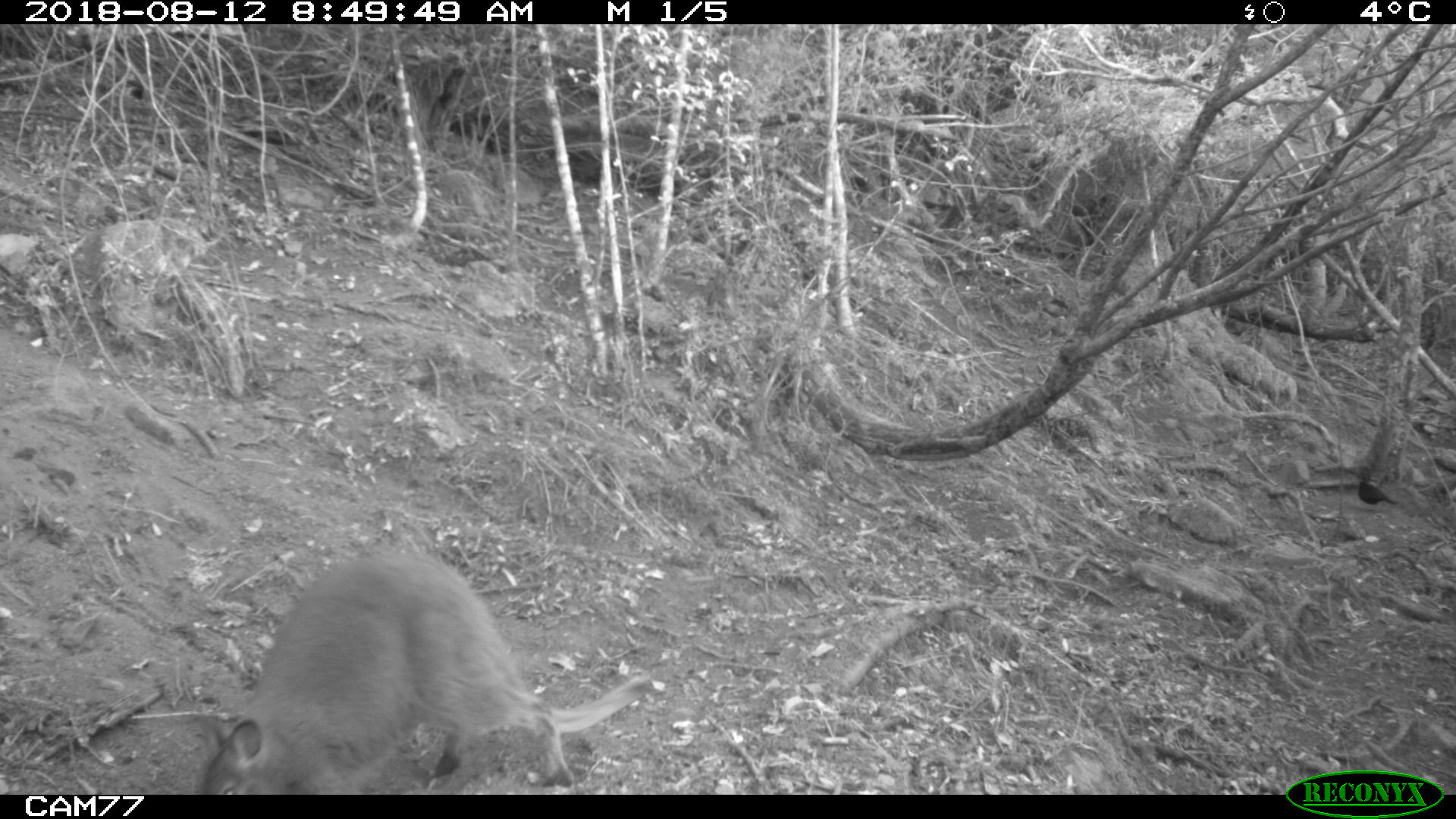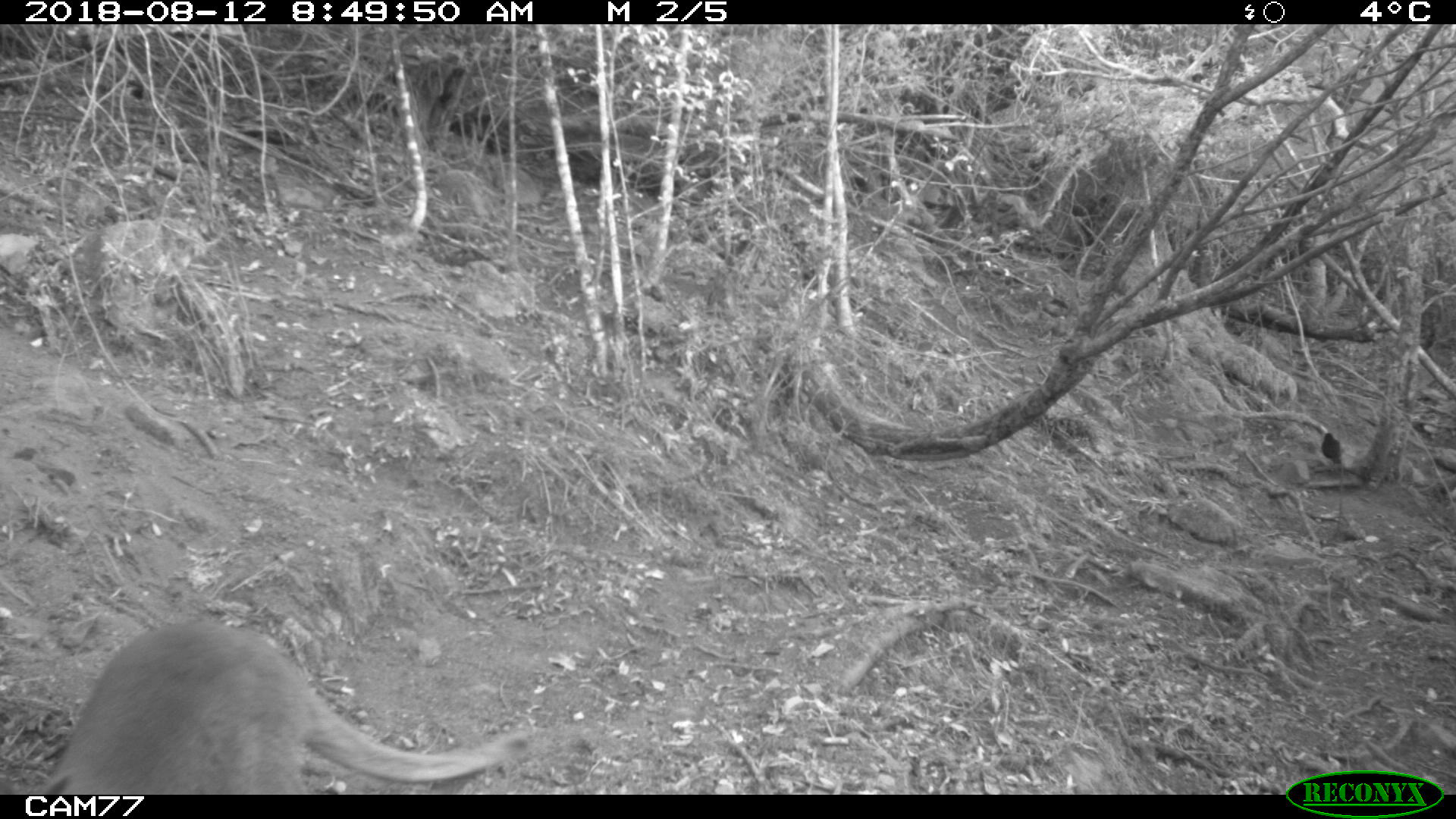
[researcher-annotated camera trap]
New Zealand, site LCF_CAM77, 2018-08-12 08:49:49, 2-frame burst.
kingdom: Animalia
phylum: Chordata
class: Mammalia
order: Diprotodontia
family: Macropodidae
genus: Notamacropus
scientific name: Notamacropus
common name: wallaby